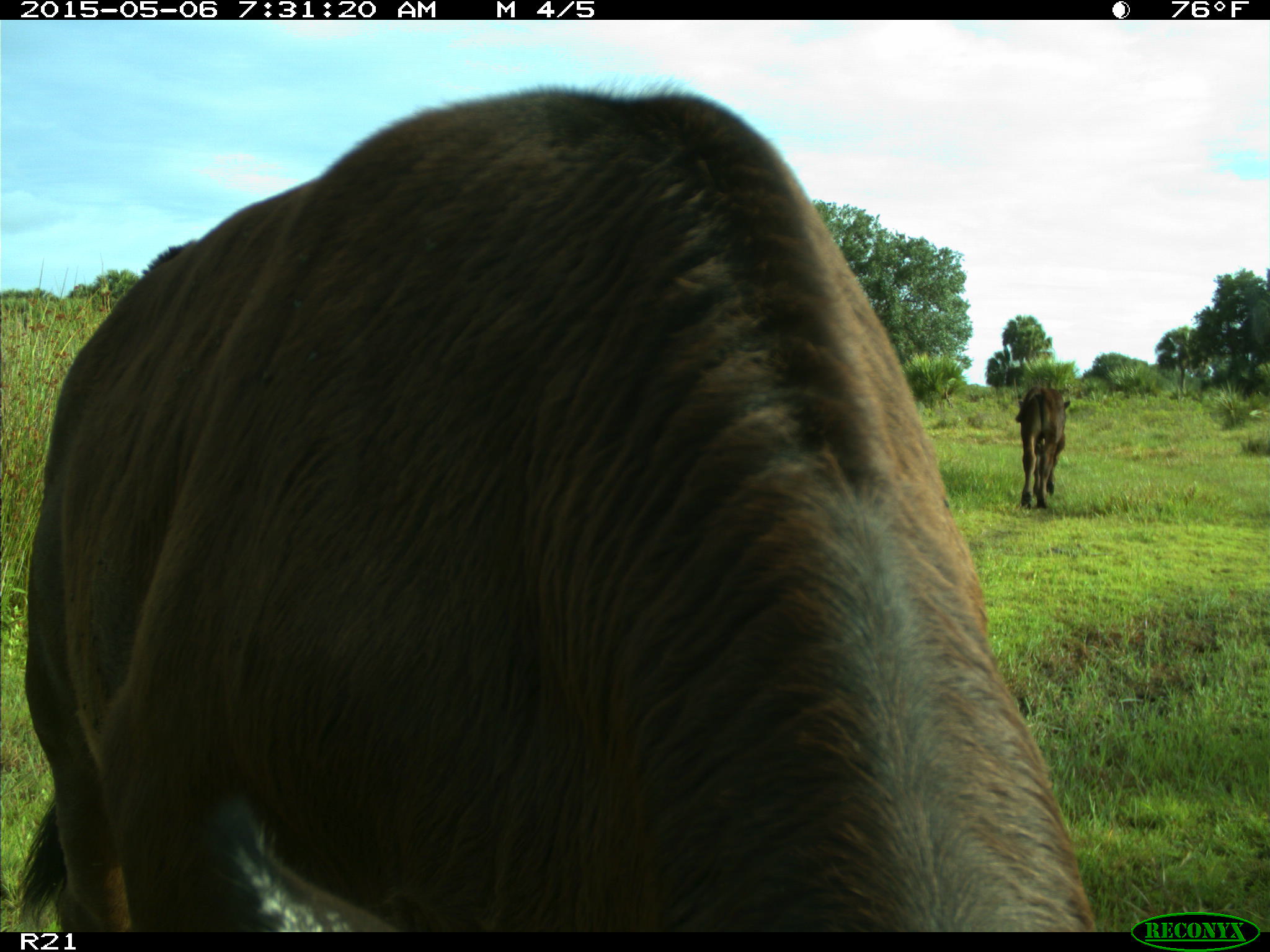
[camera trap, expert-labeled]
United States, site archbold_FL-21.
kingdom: Animalia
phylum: Chordata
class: Mammalia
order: Artiodactyla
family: Bovidae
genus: Bos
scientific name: Bos taurus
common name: domestic cow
Bos taurus (domestic cow).